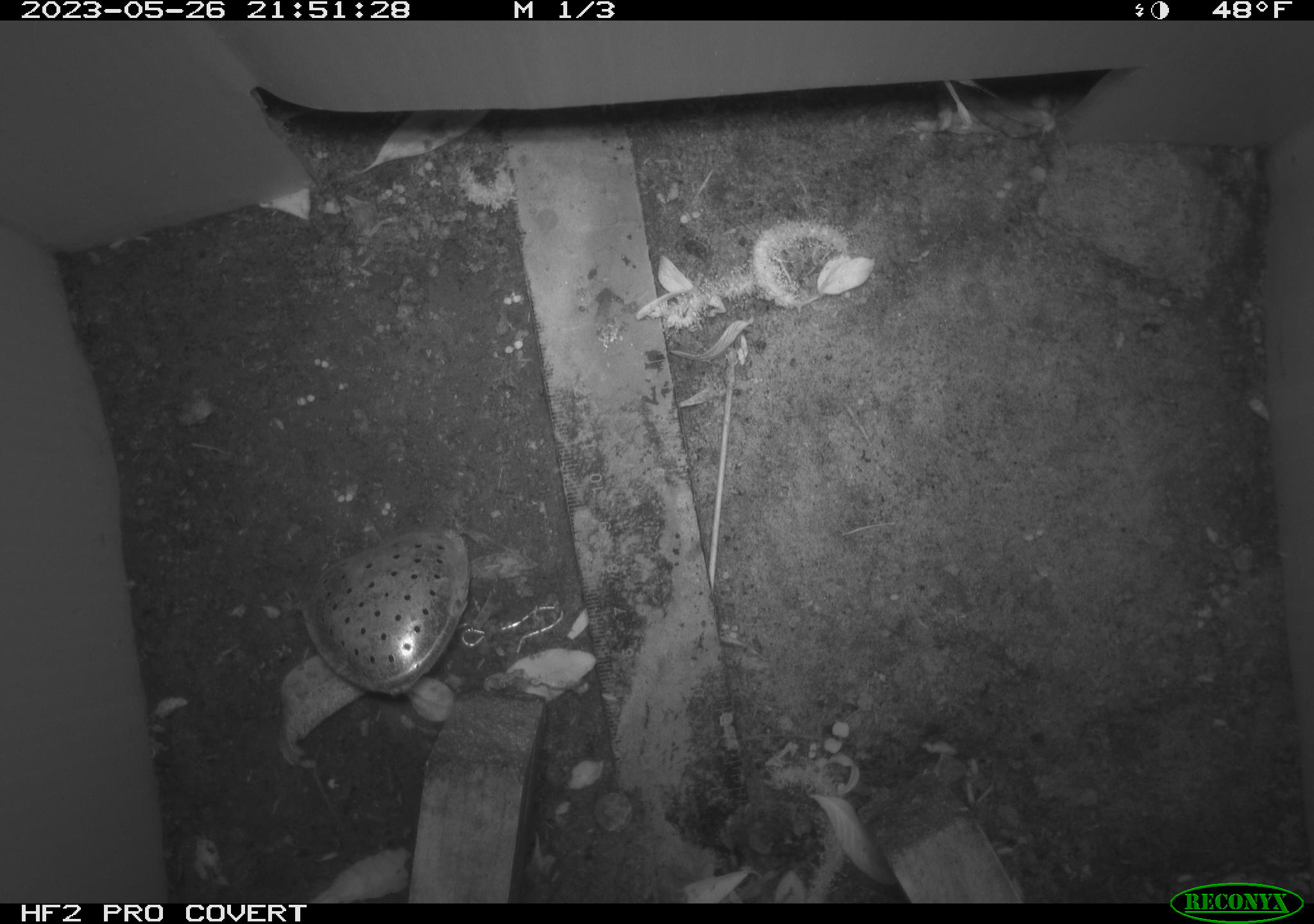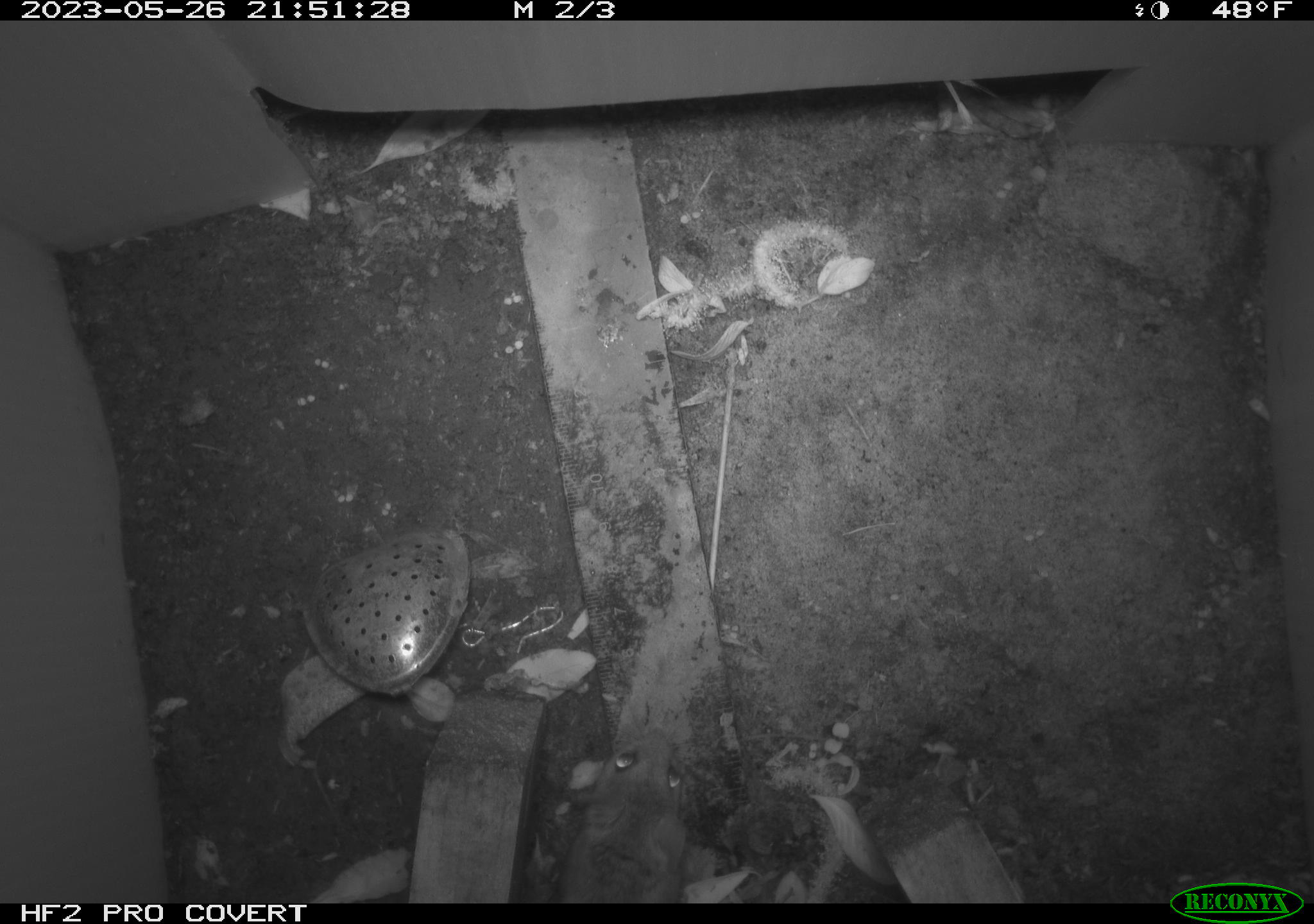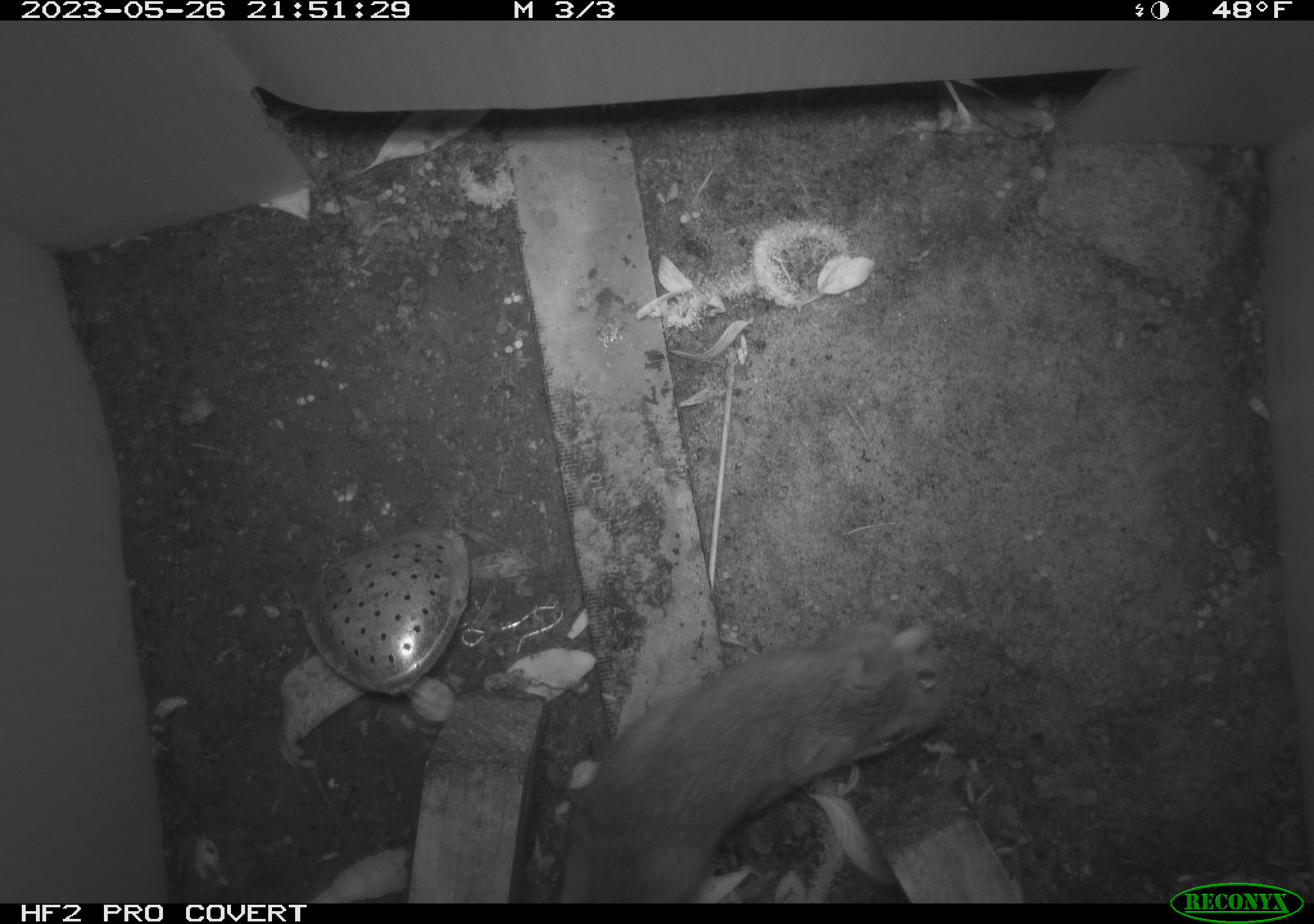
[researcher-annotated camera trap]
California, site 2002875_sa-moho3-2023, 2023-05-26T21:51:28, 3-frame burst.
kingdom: Animalia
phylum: Chordata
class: Reptilia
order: Squamata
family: Phrynosomatidae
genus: Sceloporus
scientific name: Sceloporus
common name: spiny lizards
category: sceloporus species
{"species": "sceloporus species (spiny lizards) (Sceloporus)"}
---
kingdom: Animalia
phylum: Chordata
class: Mammalia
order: Rodentia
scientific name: Rodentia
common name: mouse species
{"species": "mouse species (Rodentia)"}